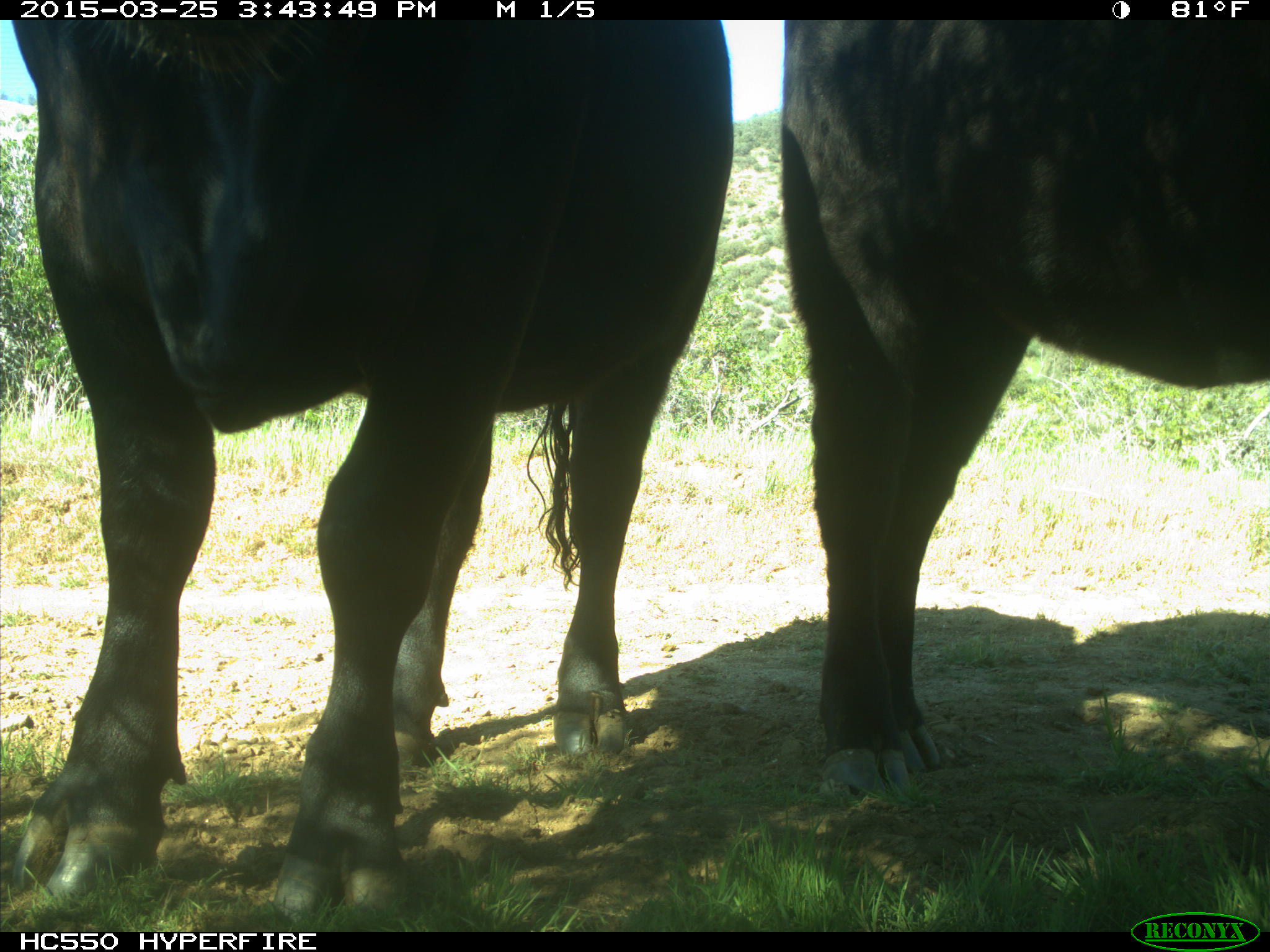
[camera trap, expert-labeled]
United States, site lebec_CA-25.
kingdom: Animalia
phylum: Chordata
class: Mammalia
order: Artiodactyla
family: Bovidae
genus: Bos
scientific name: Bos taurus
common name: domestic cow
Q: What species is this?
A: Bos taurus (domestic cow).